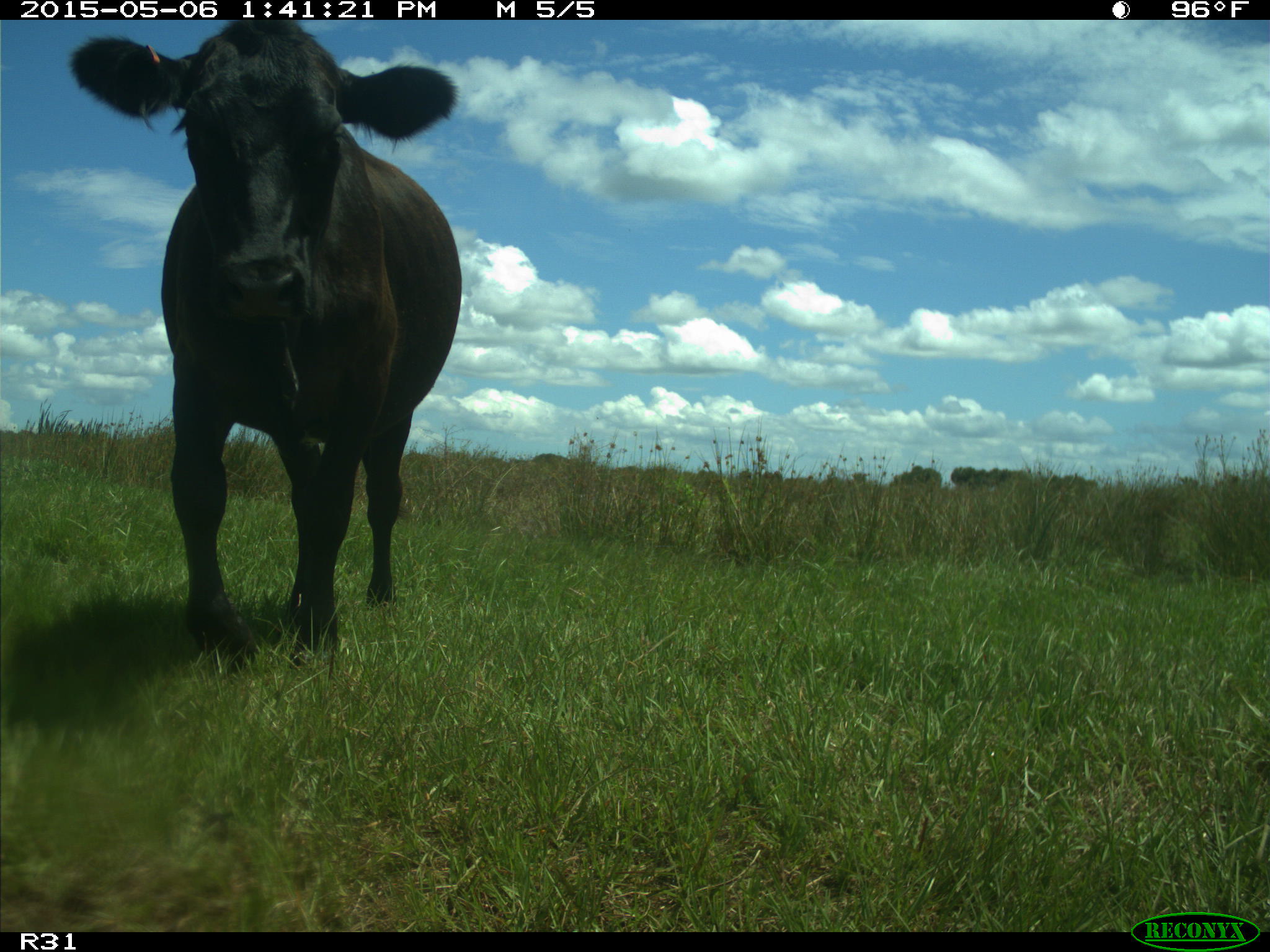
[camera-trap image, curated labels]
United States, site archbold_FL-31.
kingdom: Animalia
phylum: Chordata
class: Mammalia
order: Artiodactyla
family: Bovidae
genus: Bos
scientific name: Bos taurus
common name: domestic cow